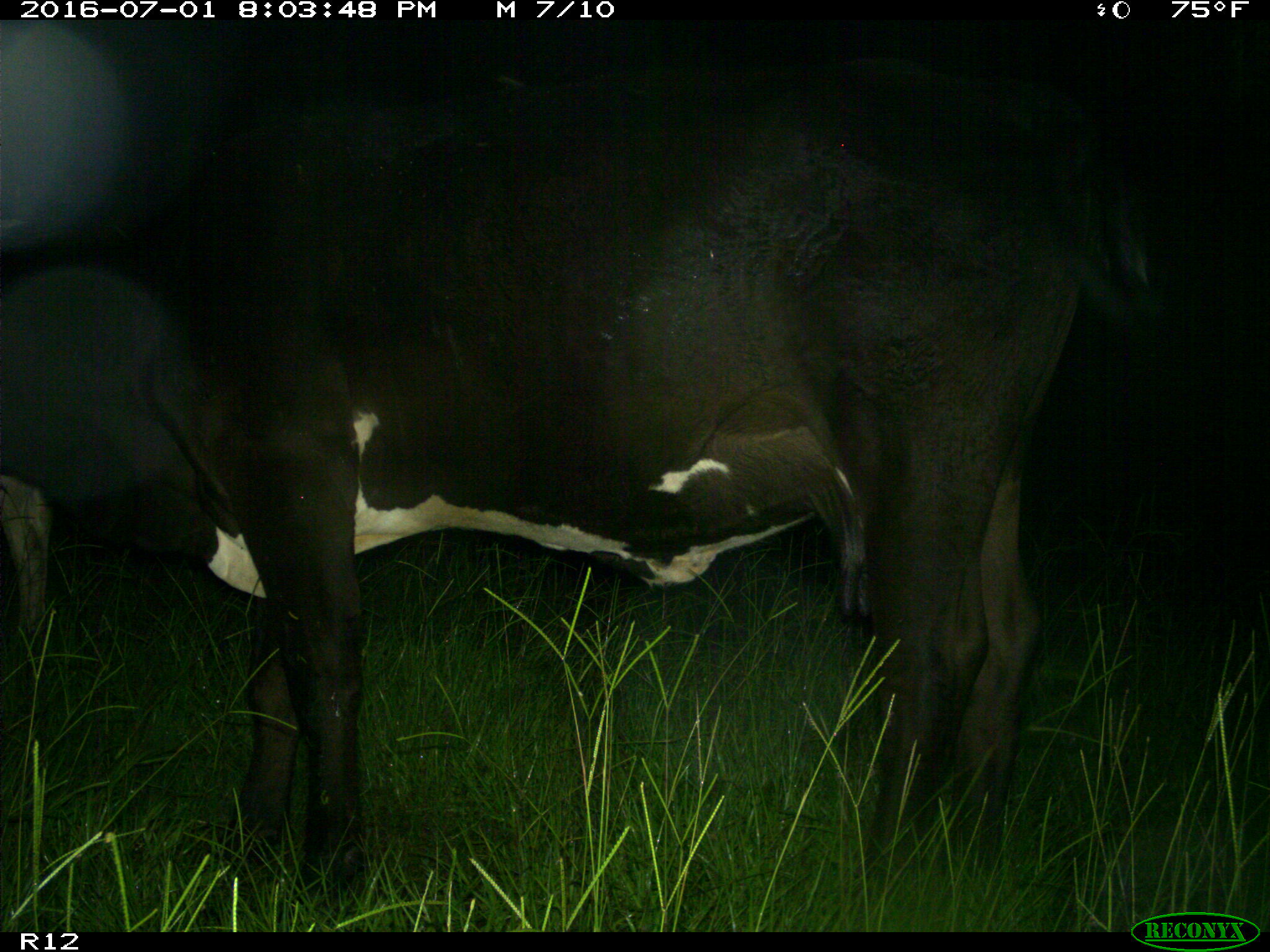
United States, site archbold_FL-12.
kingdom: Animalia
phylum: Chordata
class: Mammalia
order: Artiodactyla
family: Bovidae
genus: Bos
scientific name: Bos taurus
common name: domestic cow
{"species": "Bos taurus (domestic cow)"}